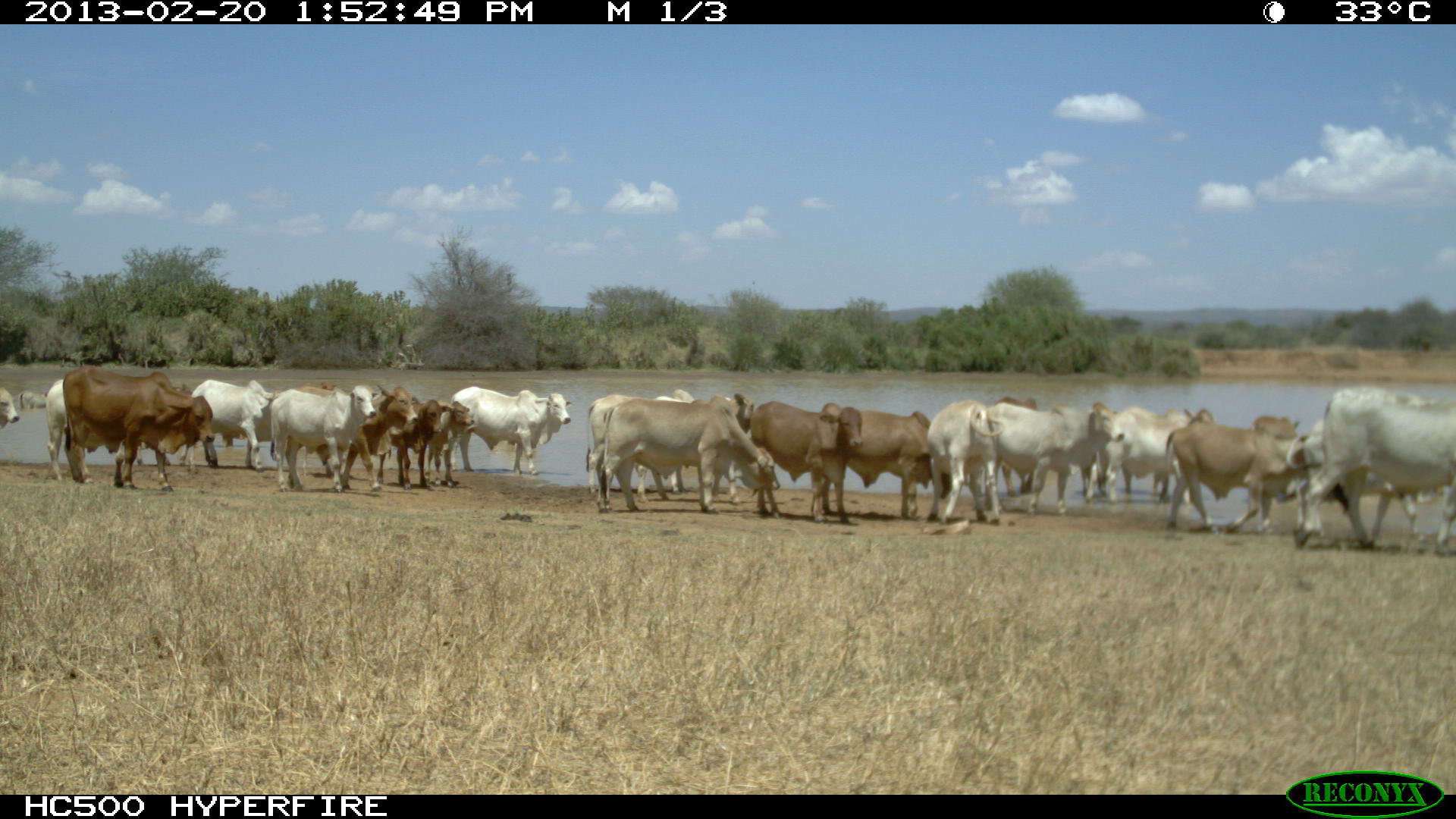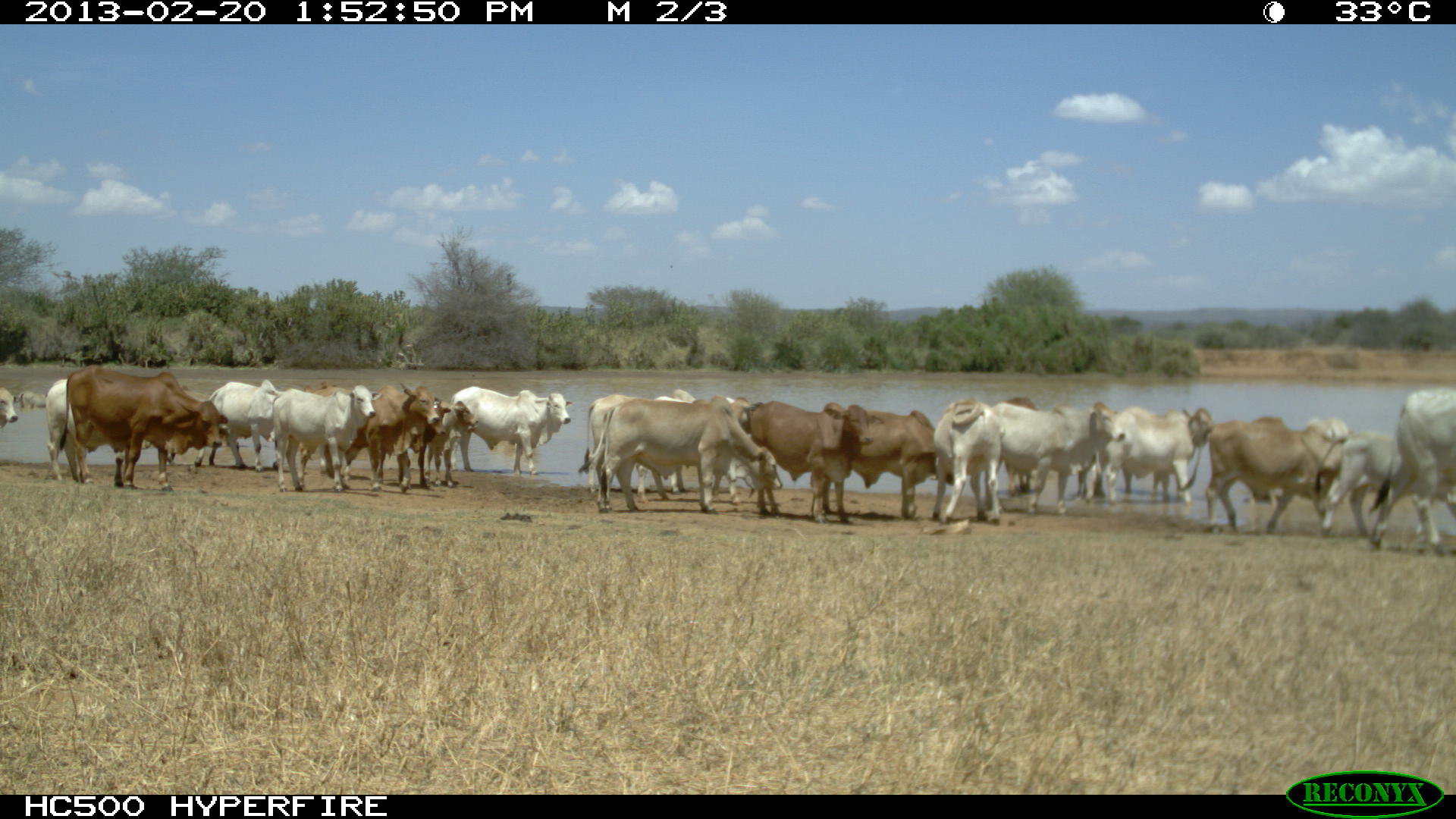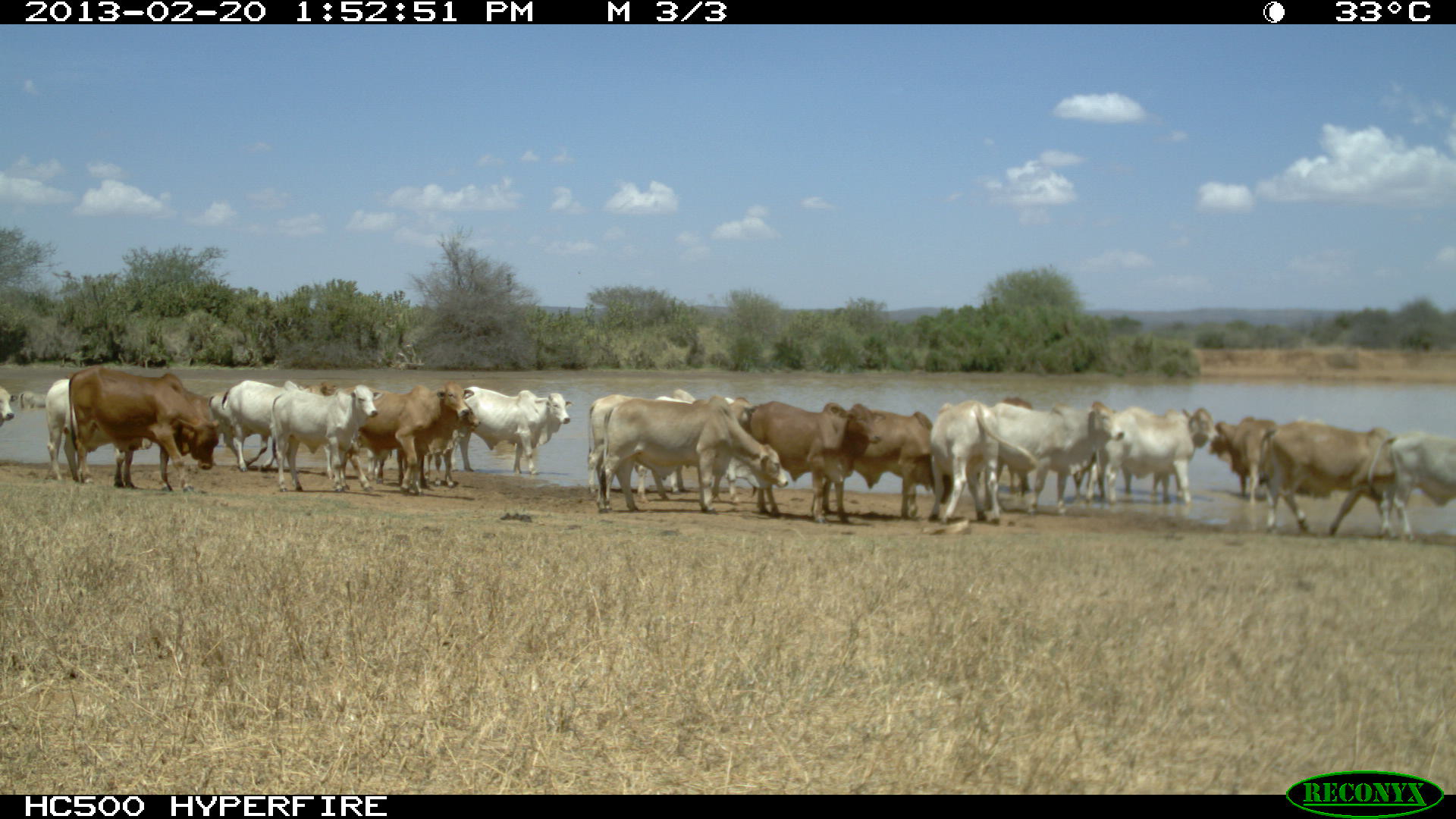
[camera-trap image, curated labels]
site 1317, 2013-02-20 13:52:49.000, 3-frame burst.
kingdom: Animalia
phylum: Chordata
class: Mammalia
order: Artiodactyla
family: Bovidae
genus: Bos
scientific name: Bos taurus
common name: domestic cattle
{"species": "Bos taurus (domestic cattle)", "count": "32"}